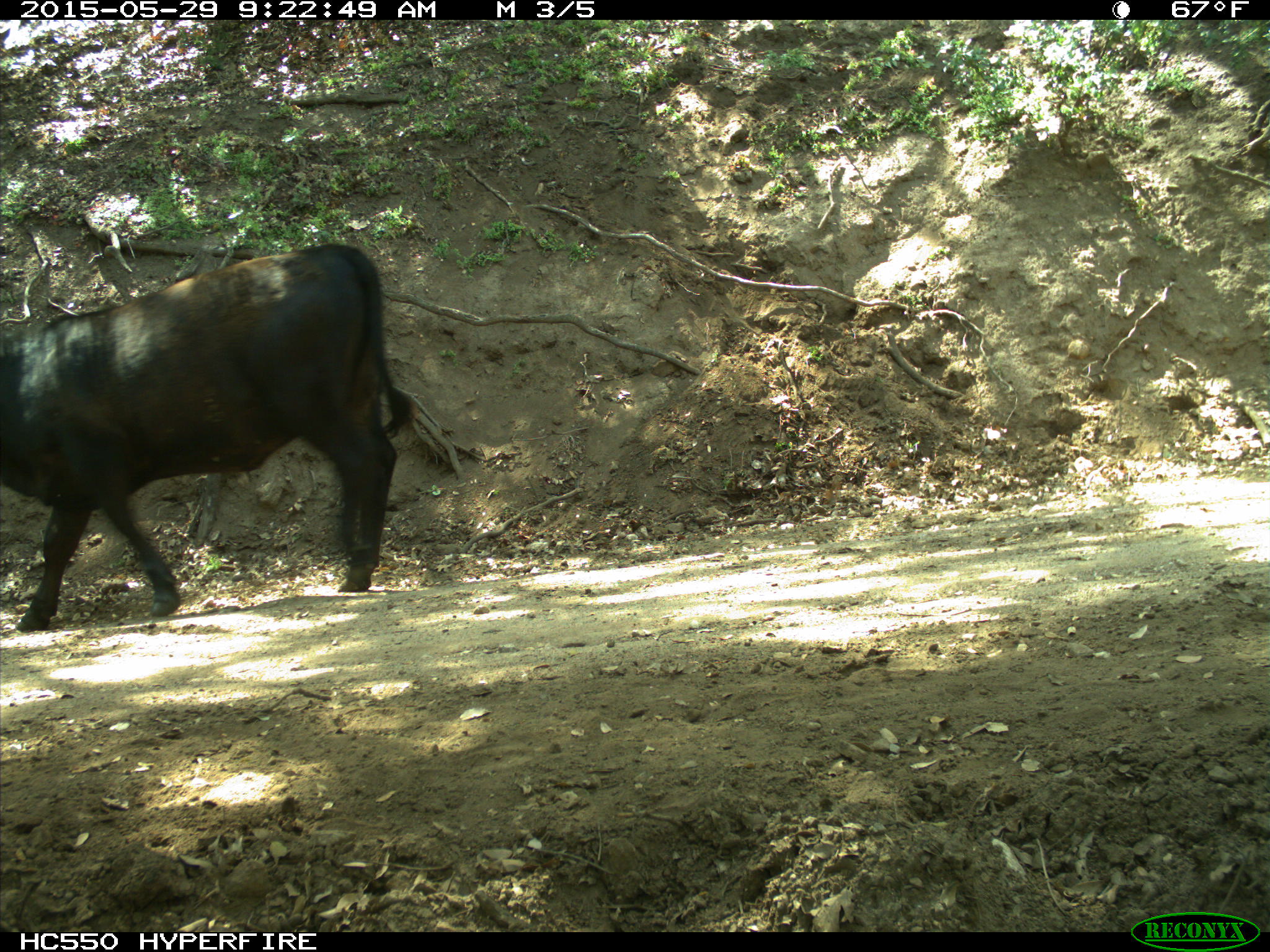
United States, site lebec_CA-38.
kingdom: Animalia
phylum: Chordata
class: Mammalia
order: Artiodactyla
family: Bovidae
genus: Bos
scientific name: Bos taurus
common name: domestic cow